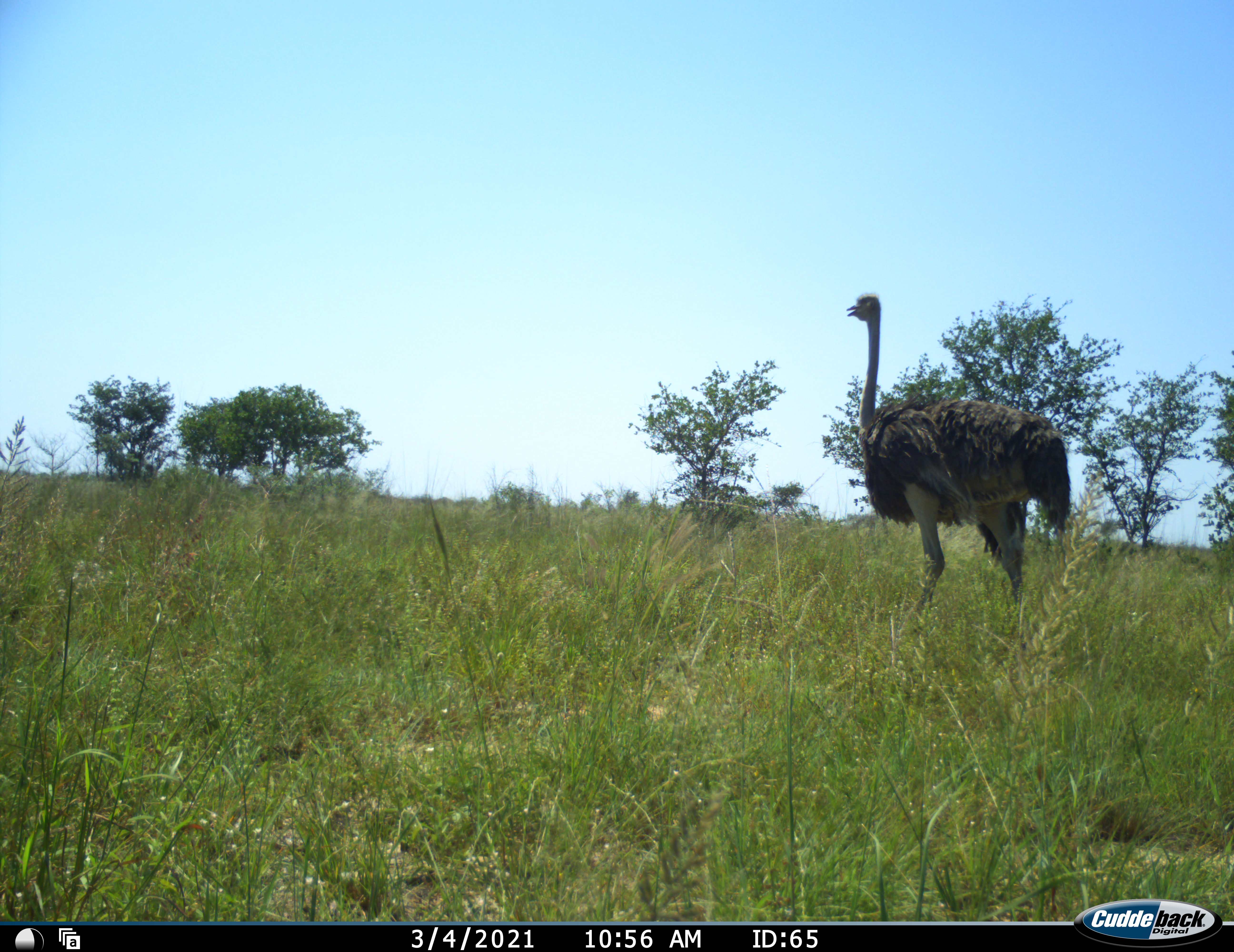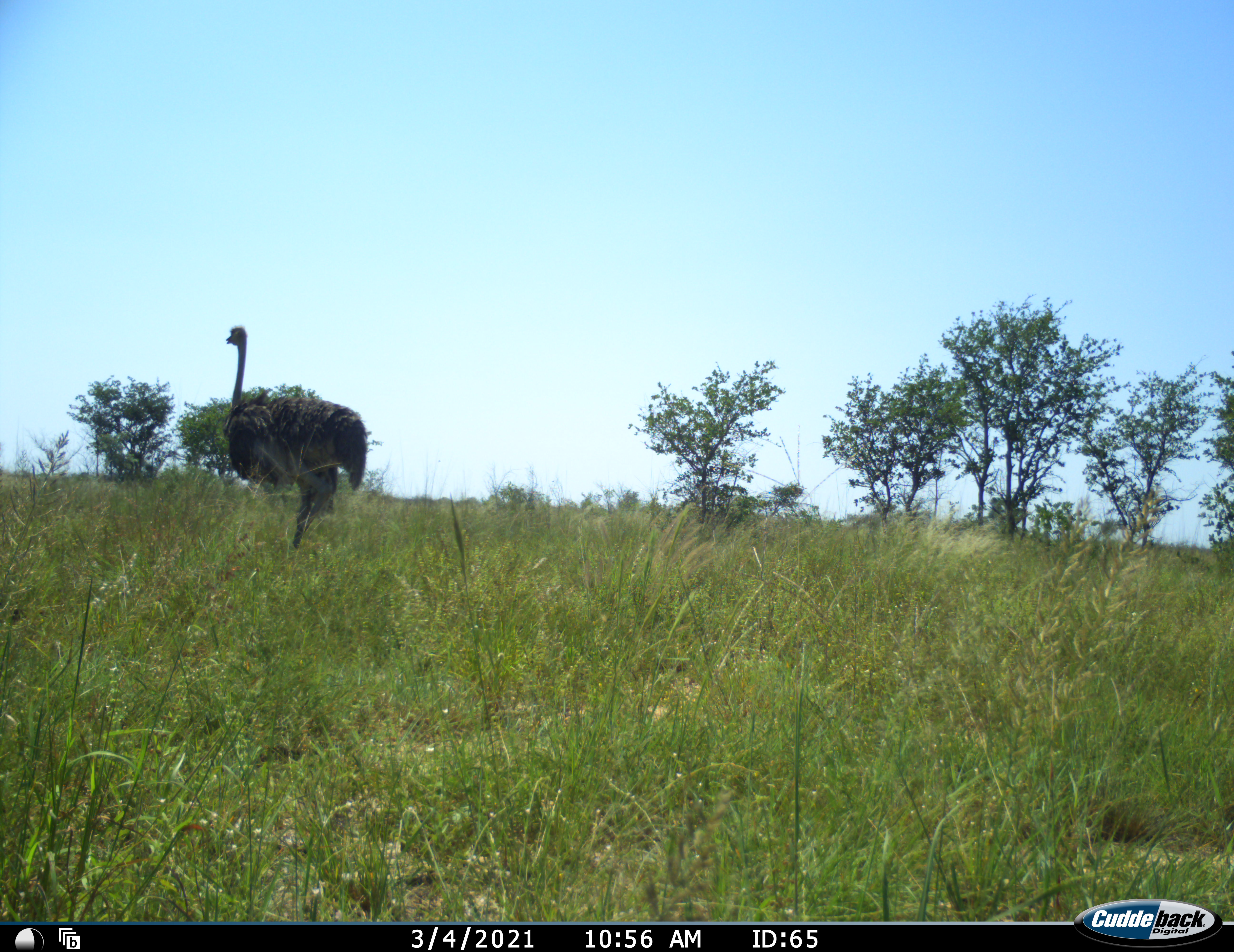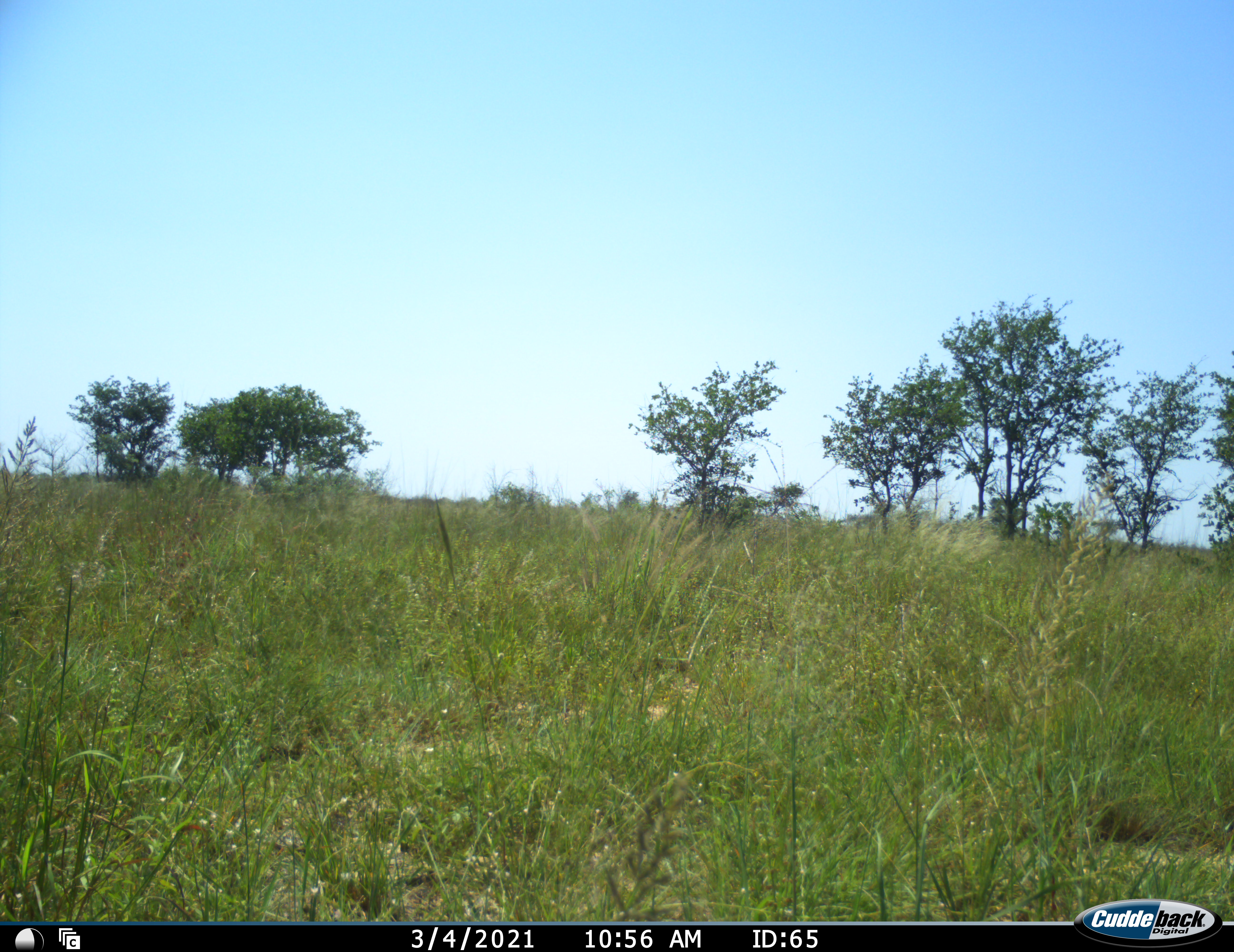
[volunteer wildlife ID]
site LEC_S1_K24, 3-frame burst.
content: unidentified animal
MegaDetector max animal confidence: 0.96